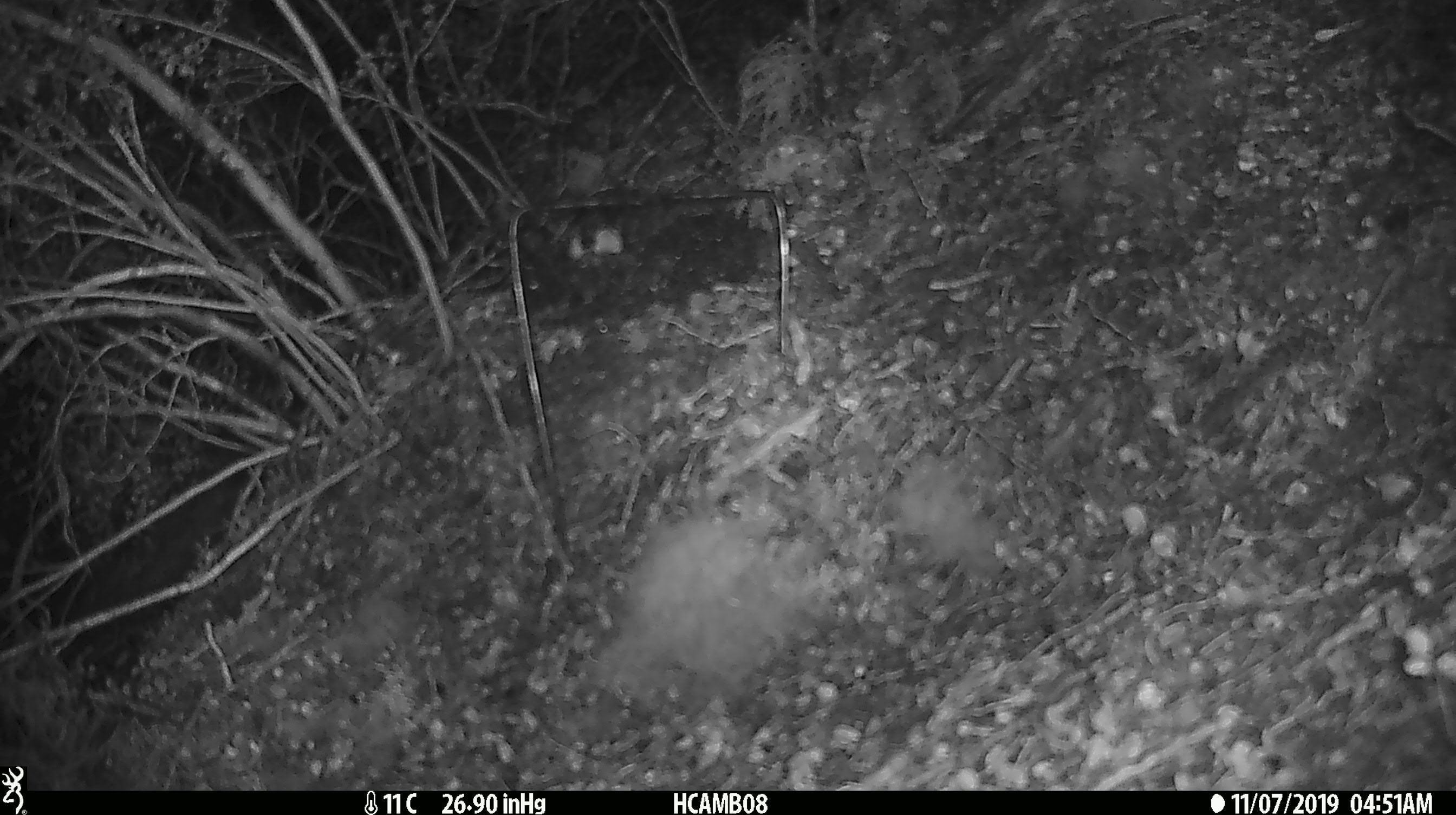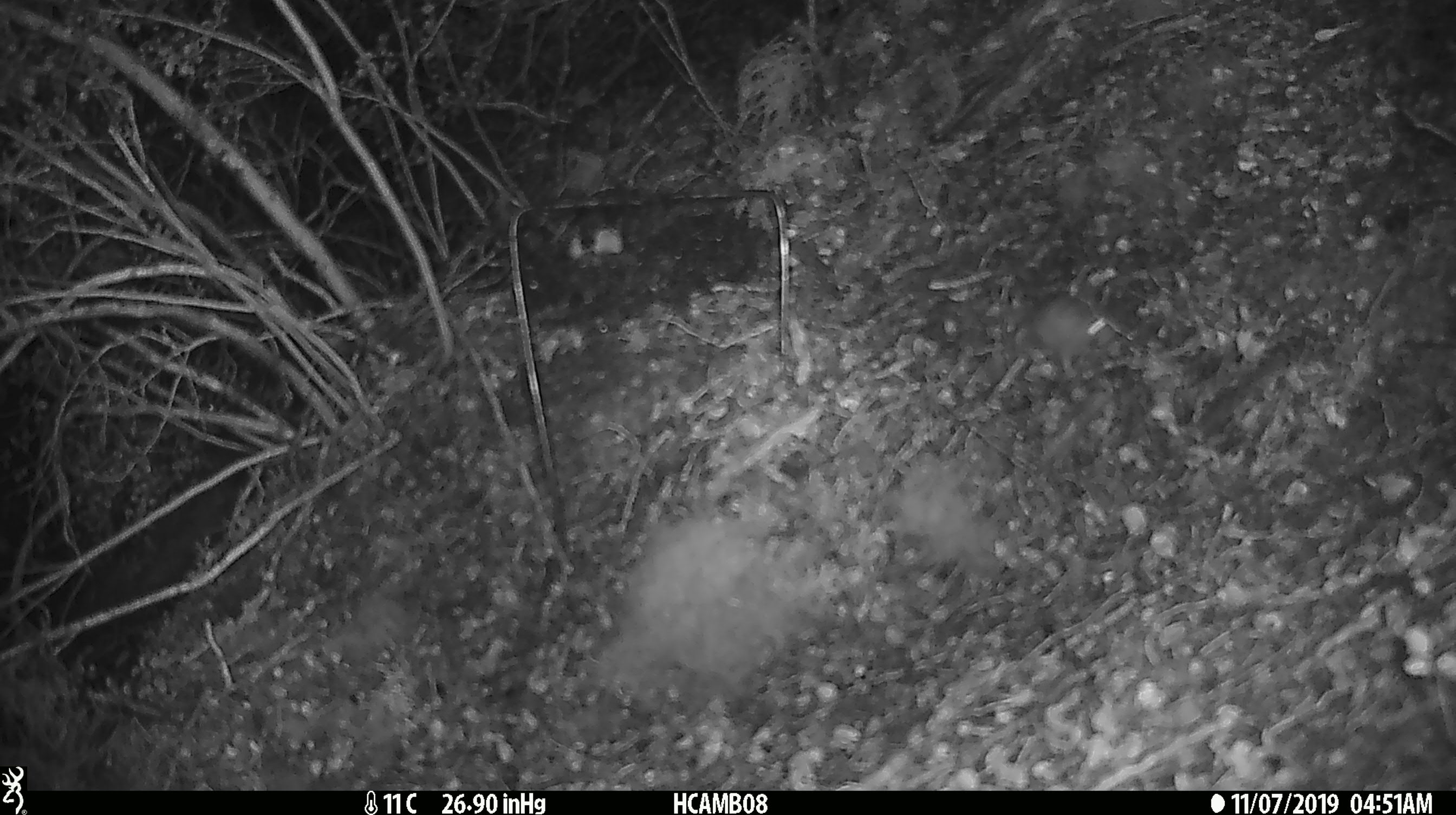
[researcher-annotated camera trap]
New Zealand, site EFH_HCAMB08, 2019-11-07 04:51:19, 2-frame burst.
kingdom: Animalia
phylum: Chordata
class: Mammalia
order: Rodentia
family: Muridae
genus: Mus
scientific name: Mus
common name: mouse